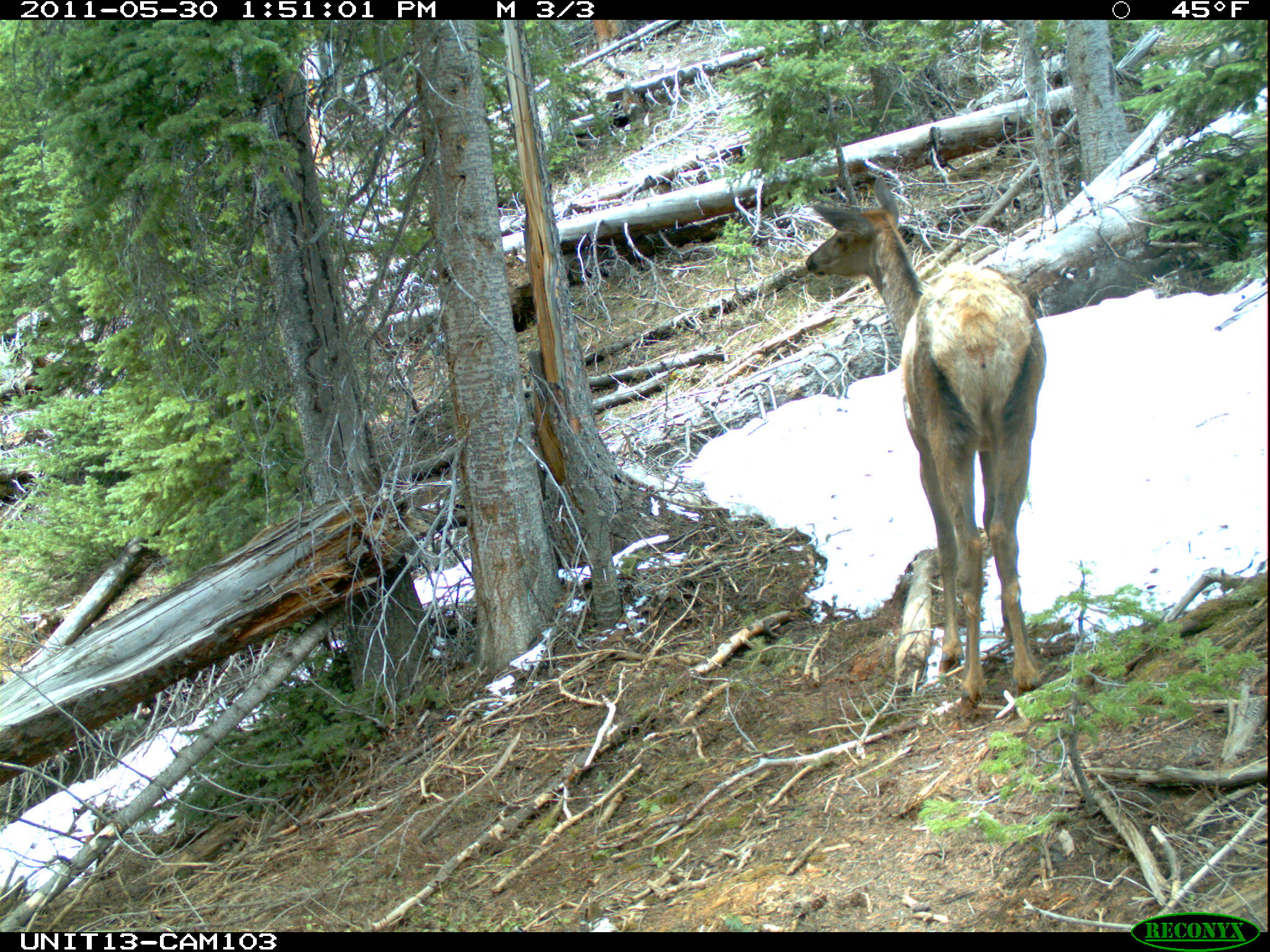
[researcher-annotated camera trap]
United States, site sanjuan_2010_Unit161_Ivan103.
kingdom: Animalia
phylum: Chordata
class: Mammalia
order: Artiodactyla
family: Cervidae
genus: Cervus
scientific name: Cervus elaphus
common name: red deer